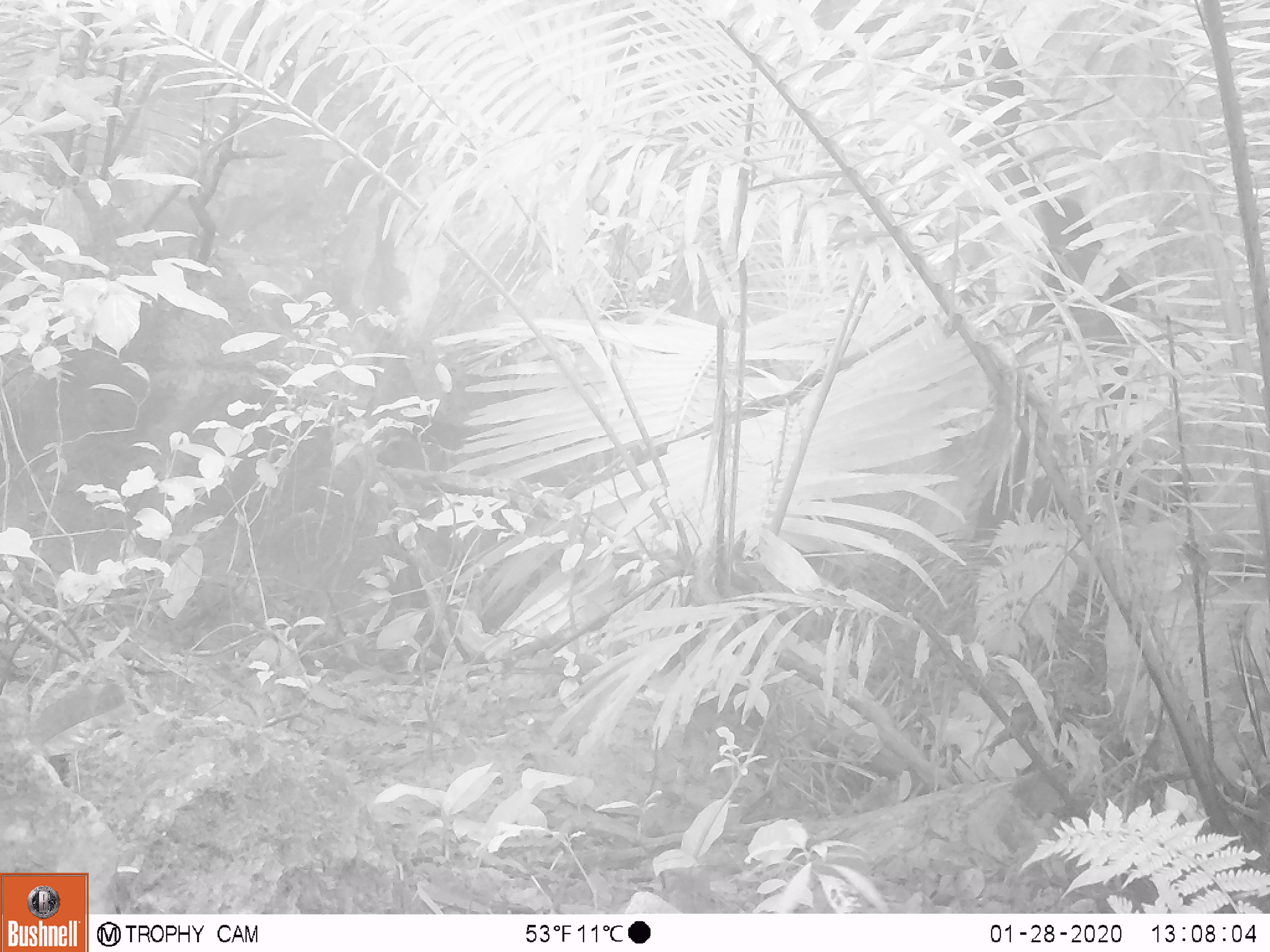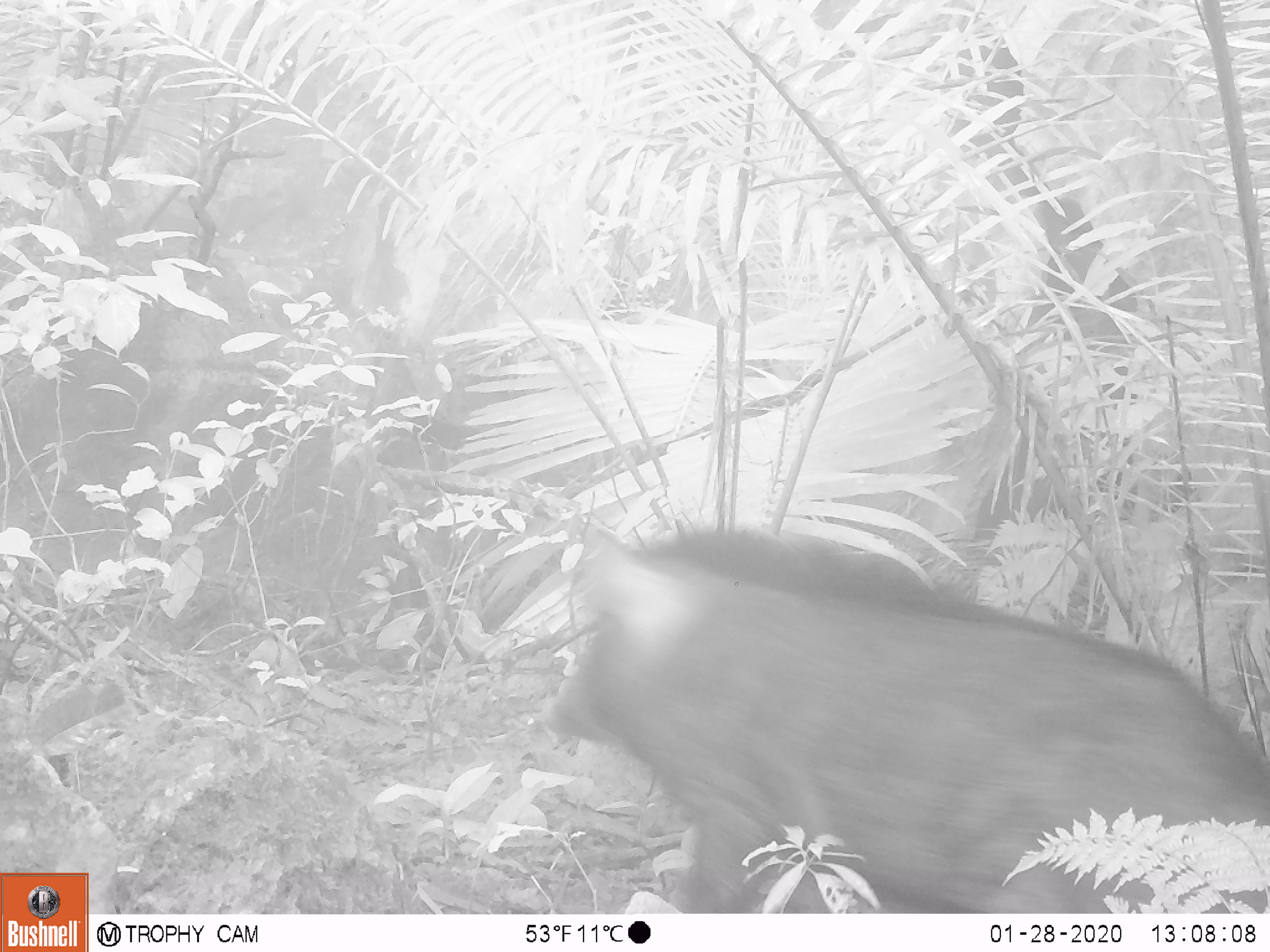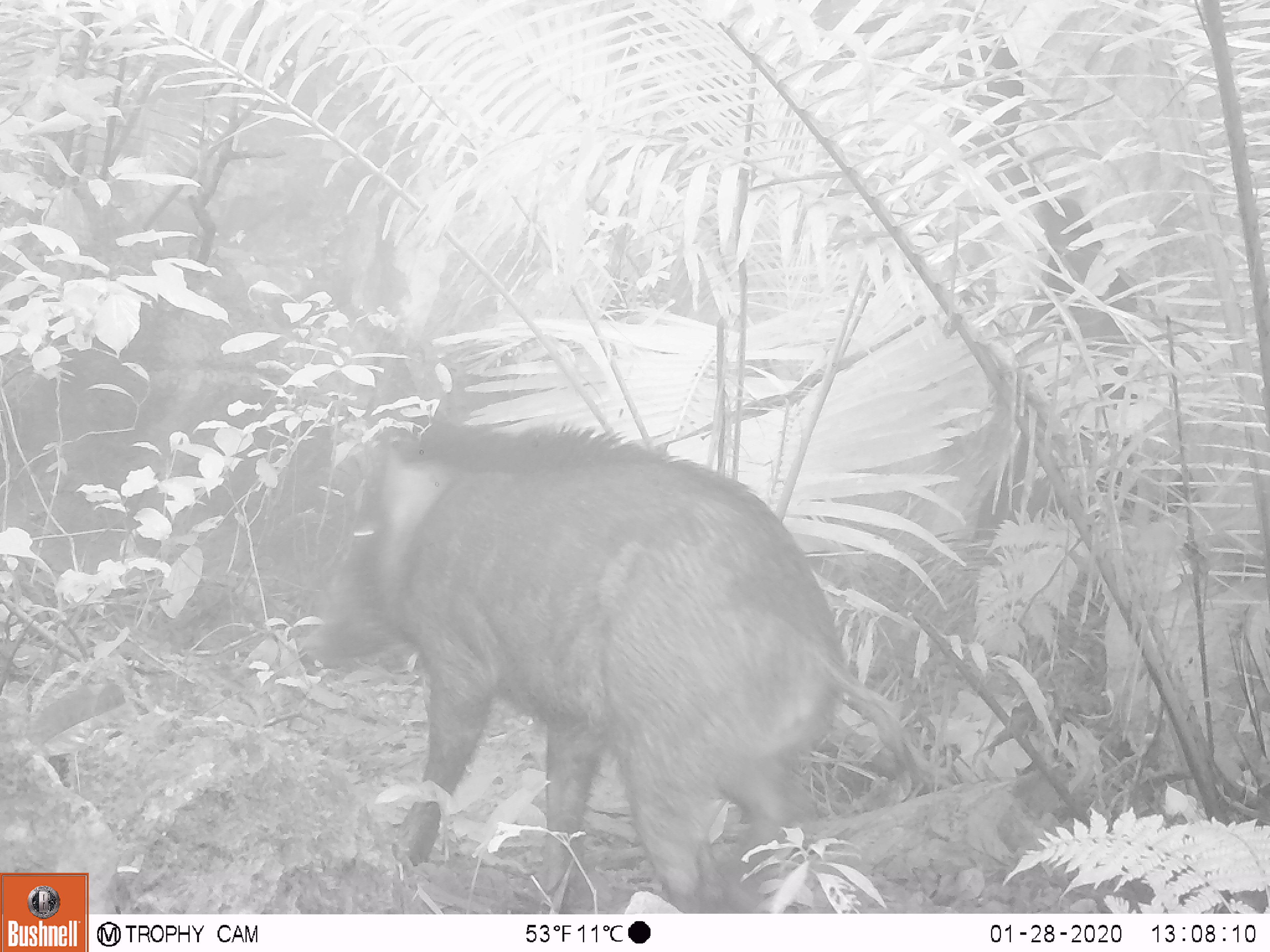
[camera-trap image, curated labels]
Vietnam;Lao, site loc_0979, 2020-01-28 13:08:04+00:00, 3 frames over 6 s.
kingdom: Animalia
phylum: Chordata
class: Mammalia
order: Artiodactyla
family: Suidae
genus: Sus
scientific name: Sus scrofa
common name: eurasian wild pig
Eurasian wild pig (Sus scrofa). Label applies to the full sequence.